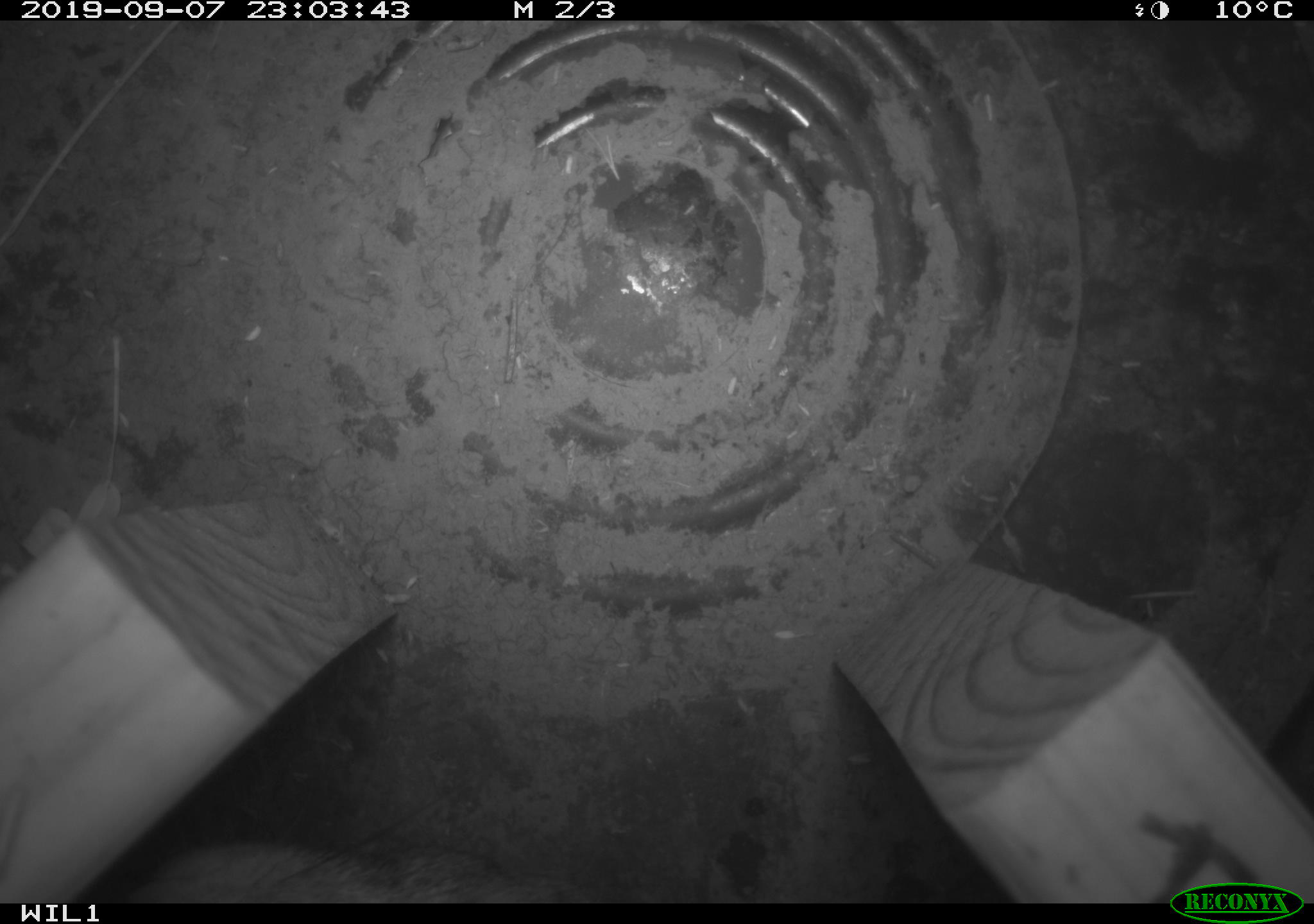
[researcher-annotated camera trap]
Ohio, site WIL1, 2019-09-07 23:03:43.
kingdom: Animalia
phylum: Chordata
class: Mammalia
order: Lagomorpha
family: Leporidae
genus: Sylvilagus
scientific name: Sylvilagus floridanus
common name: eastern cottontail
Eastern cottontail (Sylvilagus floridanus).